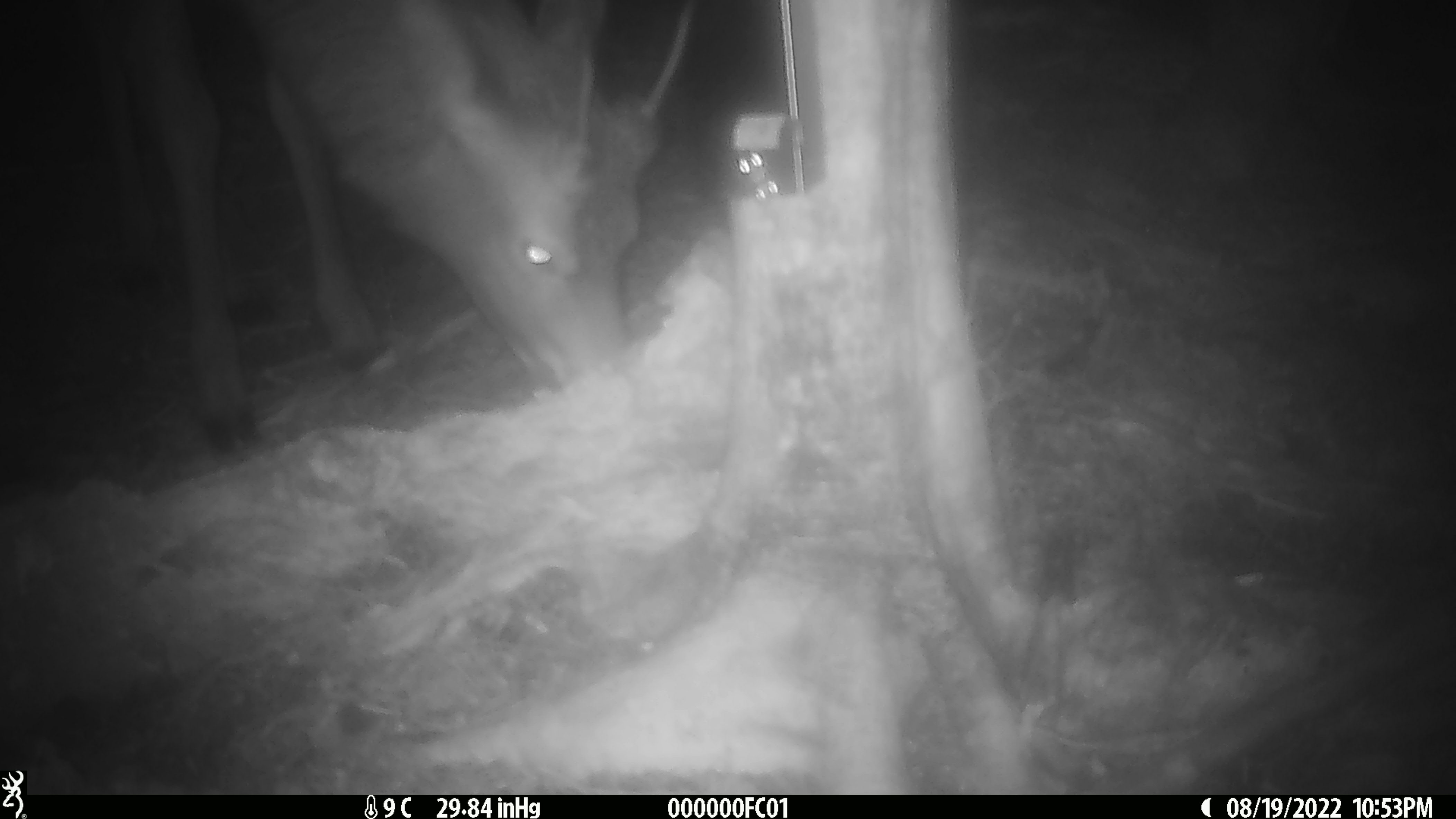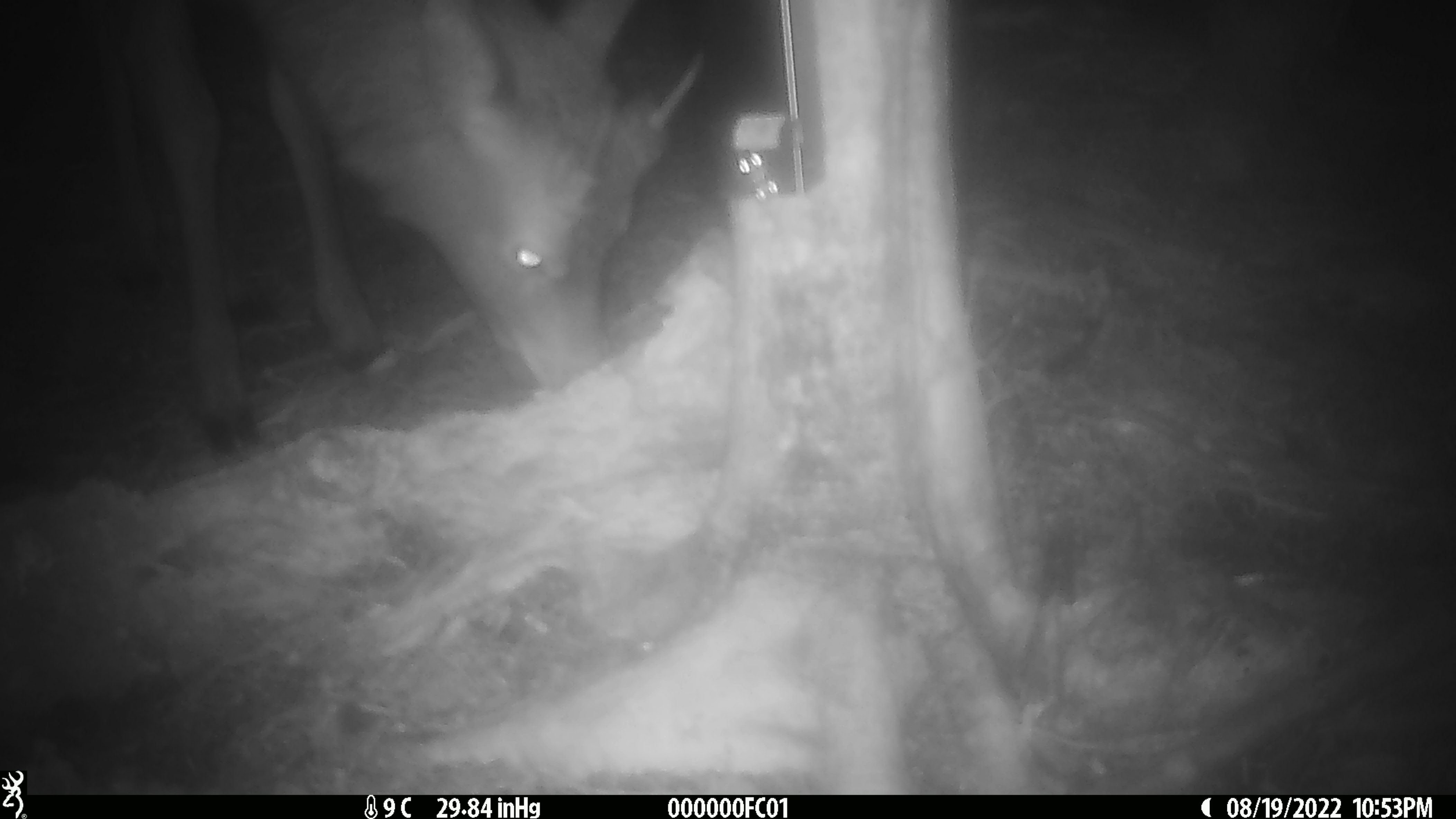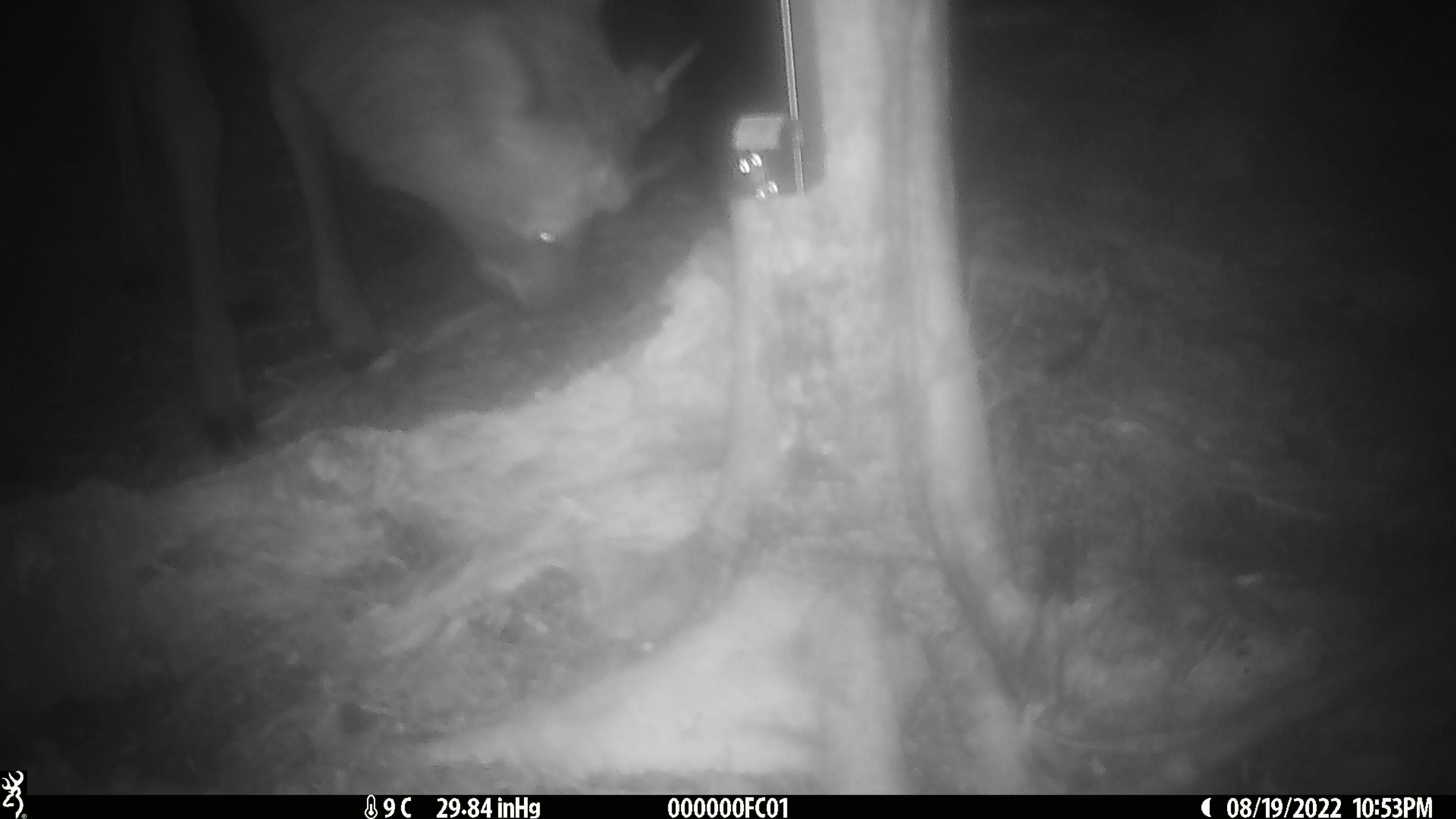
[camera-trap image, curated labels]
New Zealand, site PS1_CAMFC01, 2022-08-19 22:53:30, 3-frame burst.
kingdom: Animalia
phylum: Chordata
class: Mammalia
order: Artiodactyla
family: Cervidae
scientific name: Cervidae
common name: deer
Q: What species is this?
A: Deer (Cervidae).